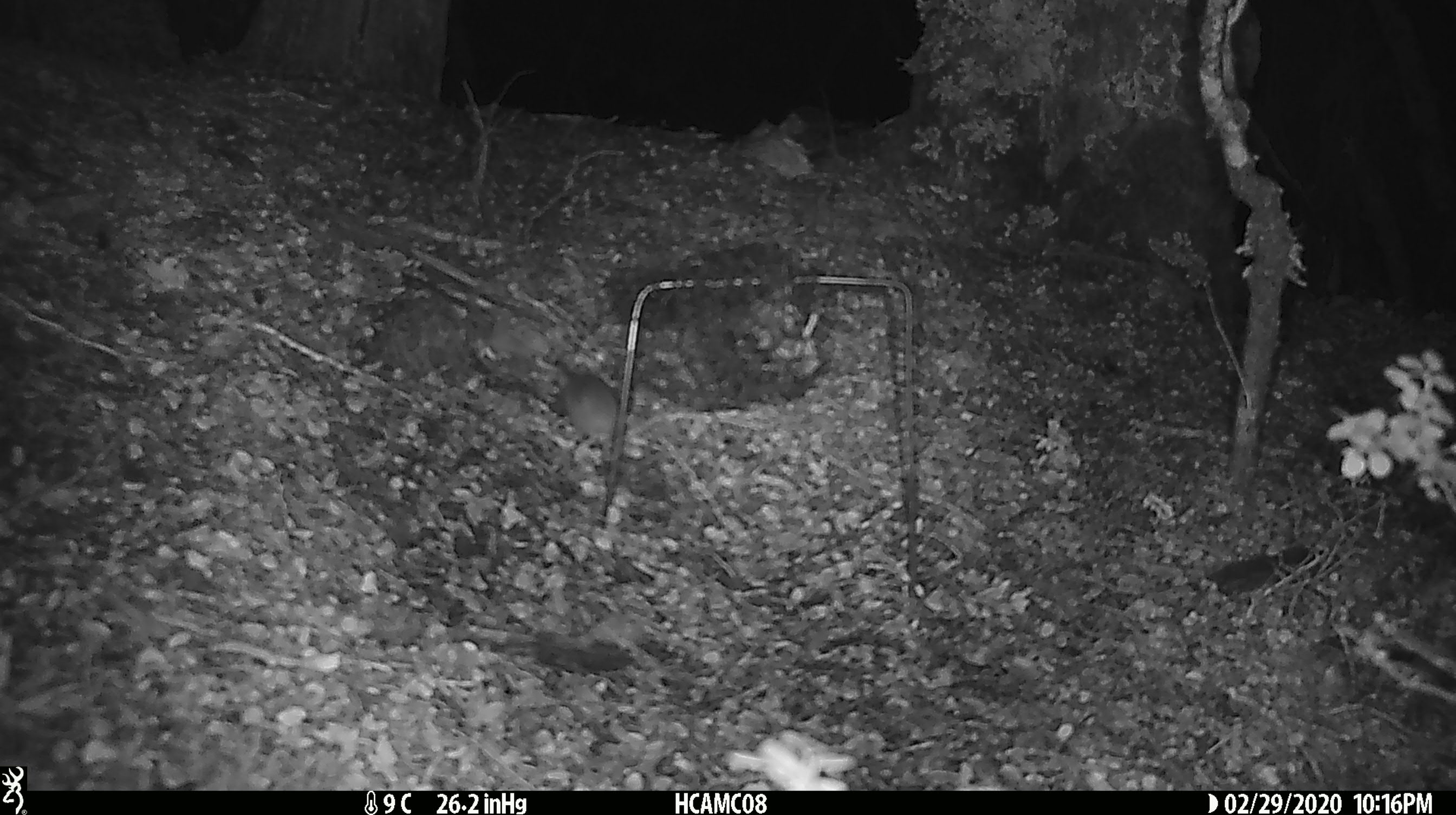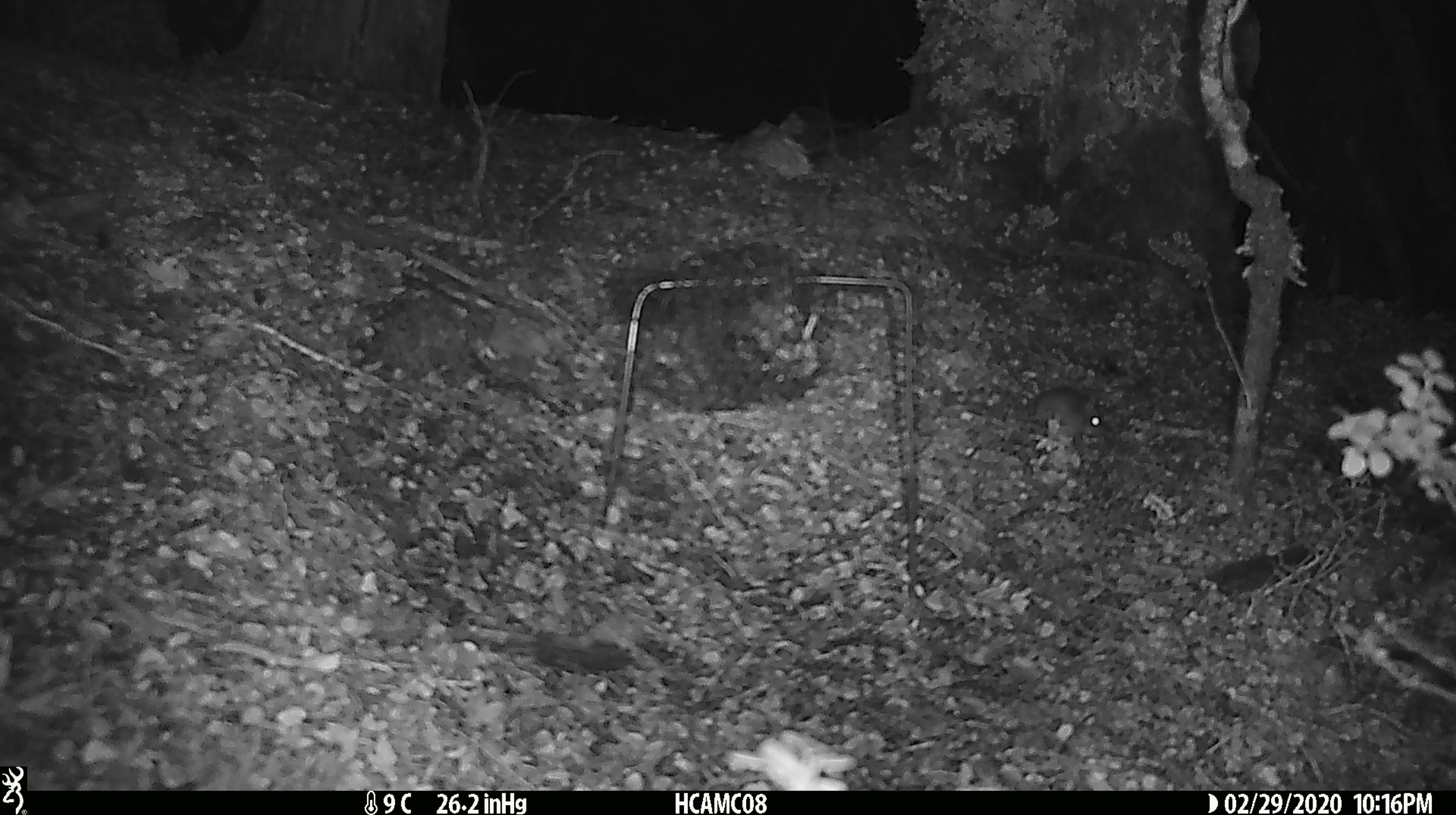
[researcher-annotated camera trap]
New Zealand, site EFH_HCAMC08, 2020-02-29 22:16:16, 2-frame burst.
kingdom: Animalia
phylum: Chordata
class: Mammalia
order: Rodentia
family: Muridae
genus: Mus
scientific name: Mus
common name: mouse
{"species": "mouse (Mus)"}